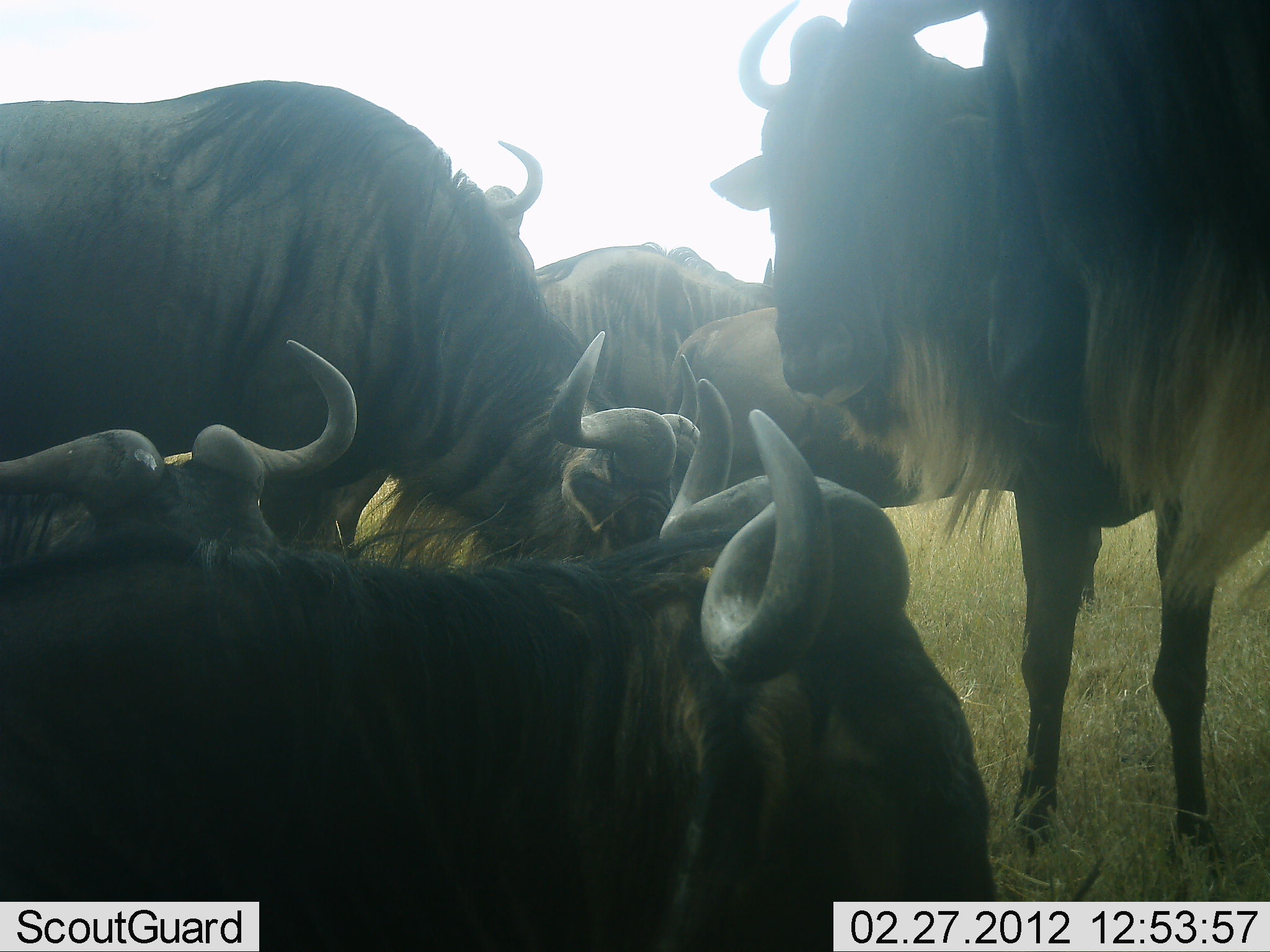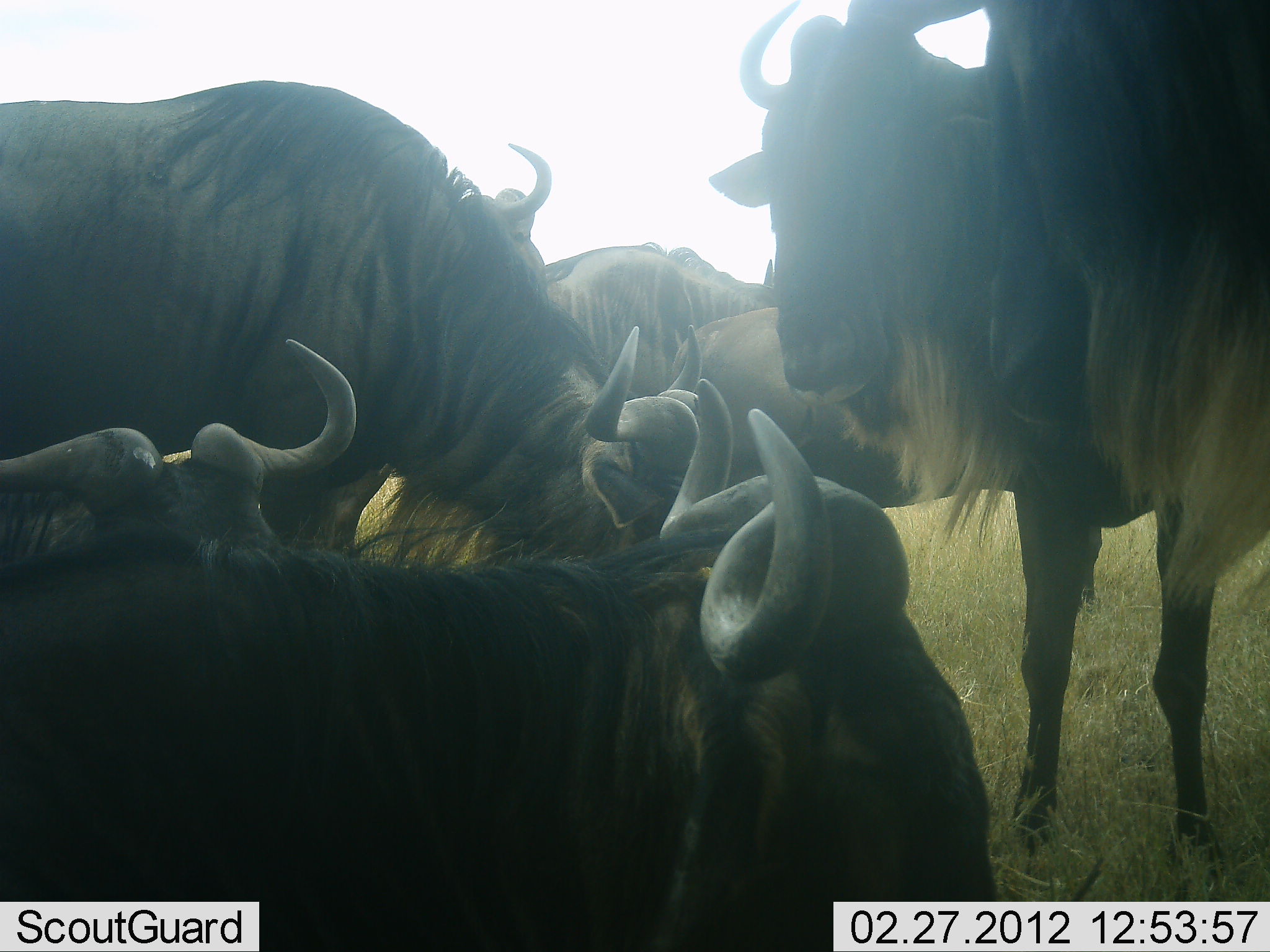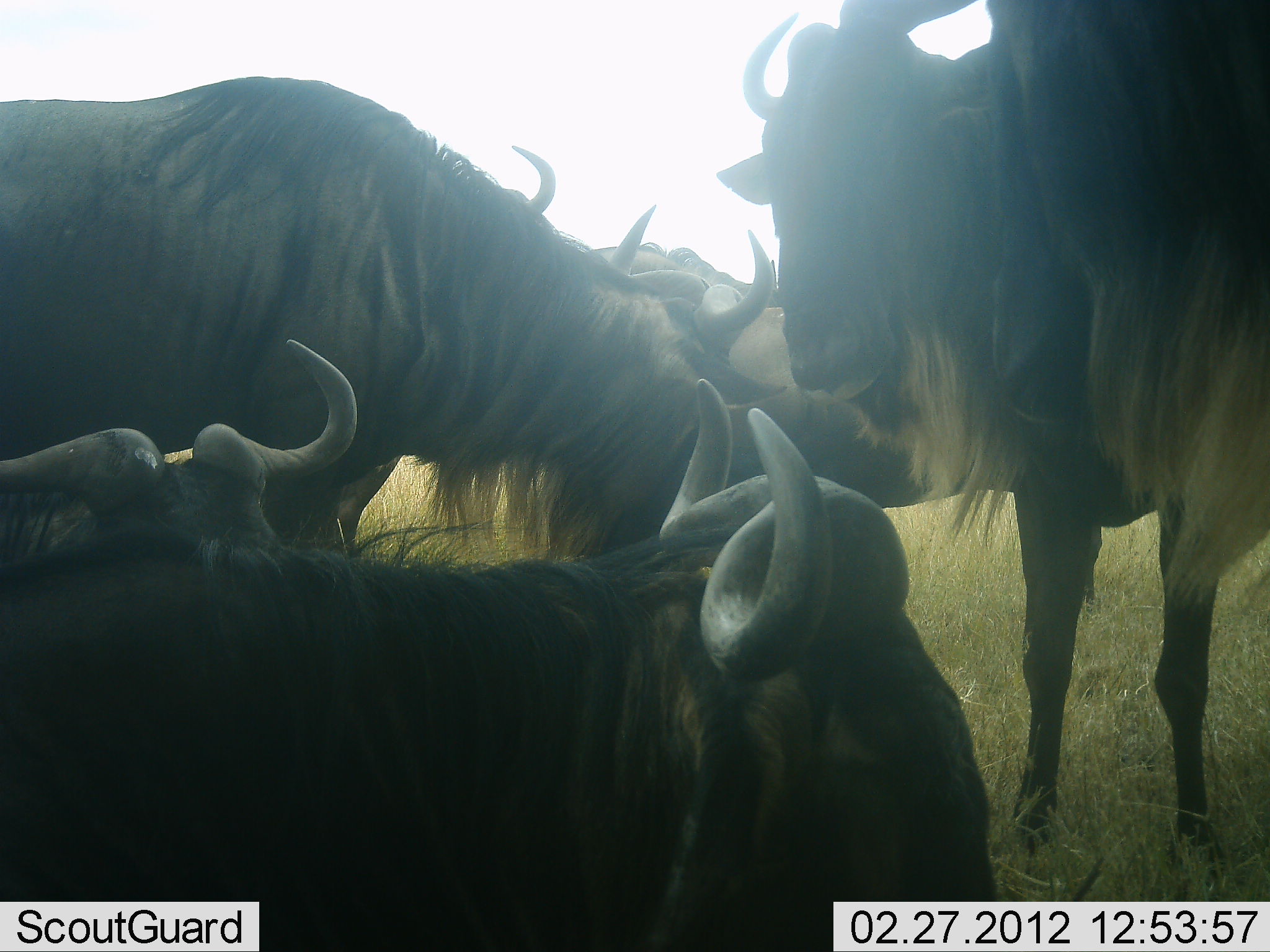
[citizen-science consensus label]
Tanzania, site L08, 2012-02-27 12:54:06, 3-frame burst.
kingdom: Animalia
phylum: Chordata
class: Mammalia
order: Artiodactyla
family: Bovidae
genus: Connochaetes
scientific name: Connochaetes taurinus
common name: blue wildebeest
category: wildebeest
Wildebeest (blue wildebeest) (Connochaetes taurinus), count 7. Behavior (volunteer vote fractions): standing 79%, resting 71%, moving 7%, interacting 14%. Young present (vote fraction): 7%. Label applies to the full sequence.